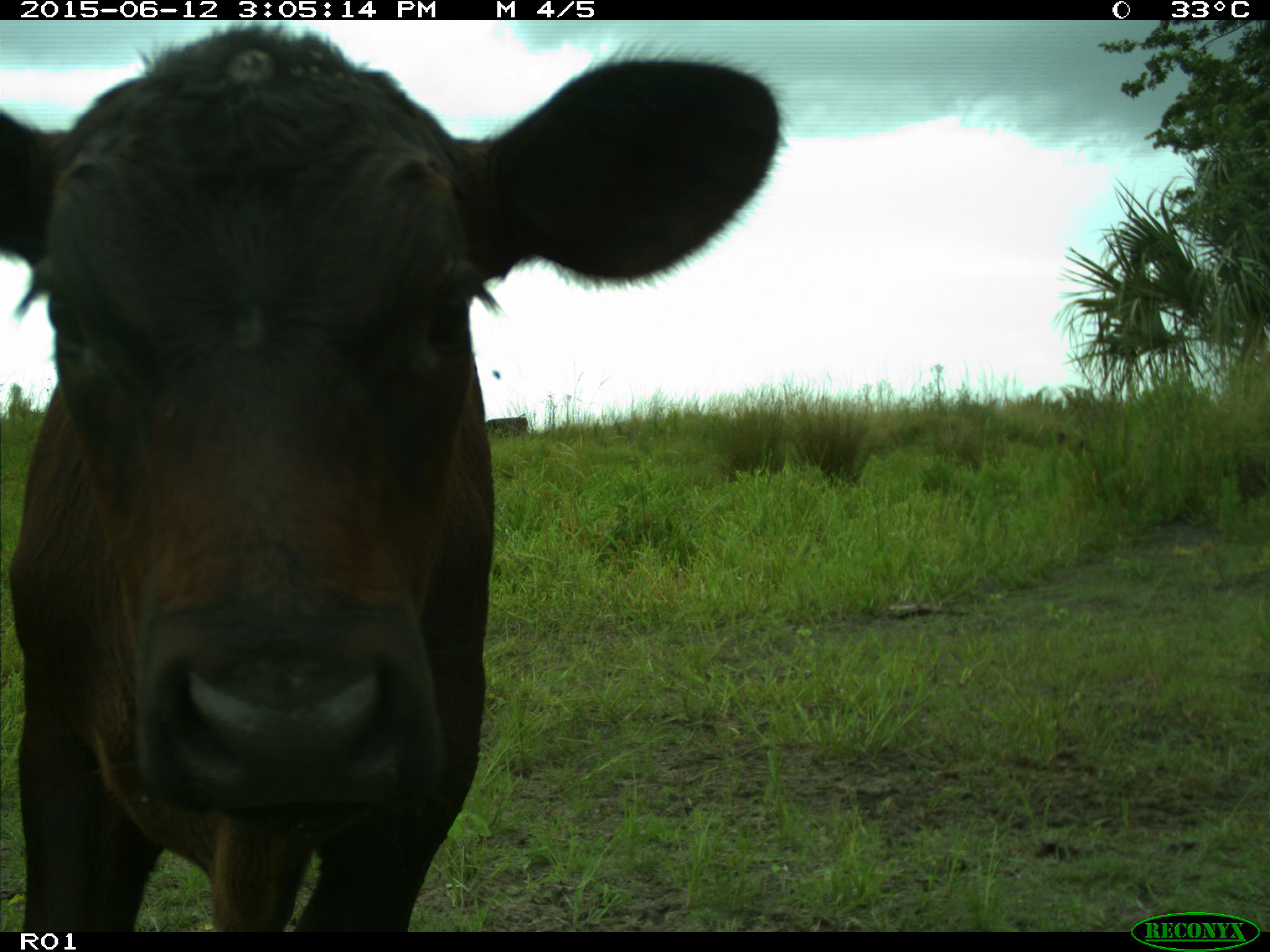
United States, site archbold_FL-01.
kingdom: Animalia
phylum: Chordata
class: Mammalia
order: Artiodactyla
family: Bovidae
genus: Bos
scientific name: Bos taurus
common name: domestic cow